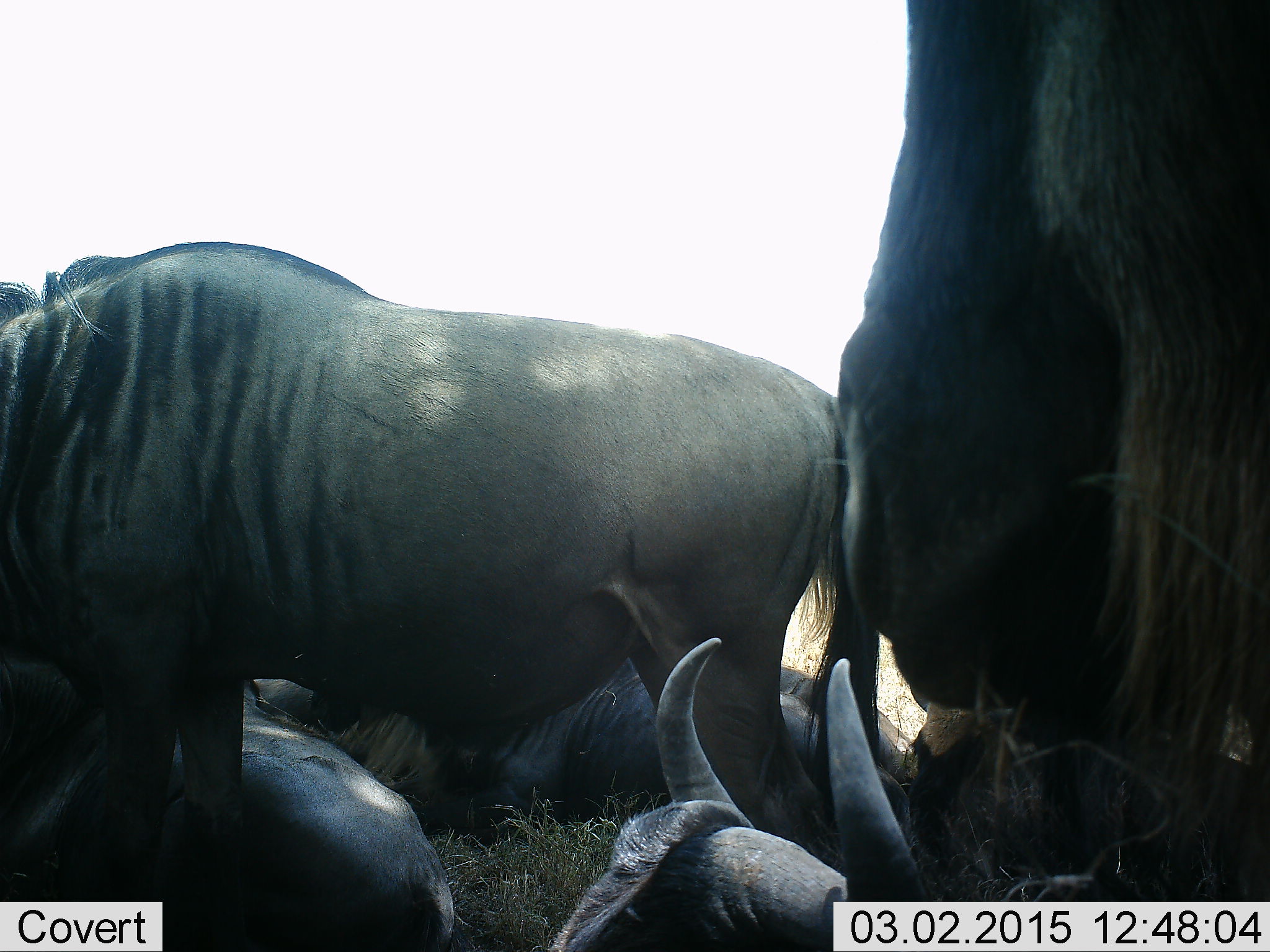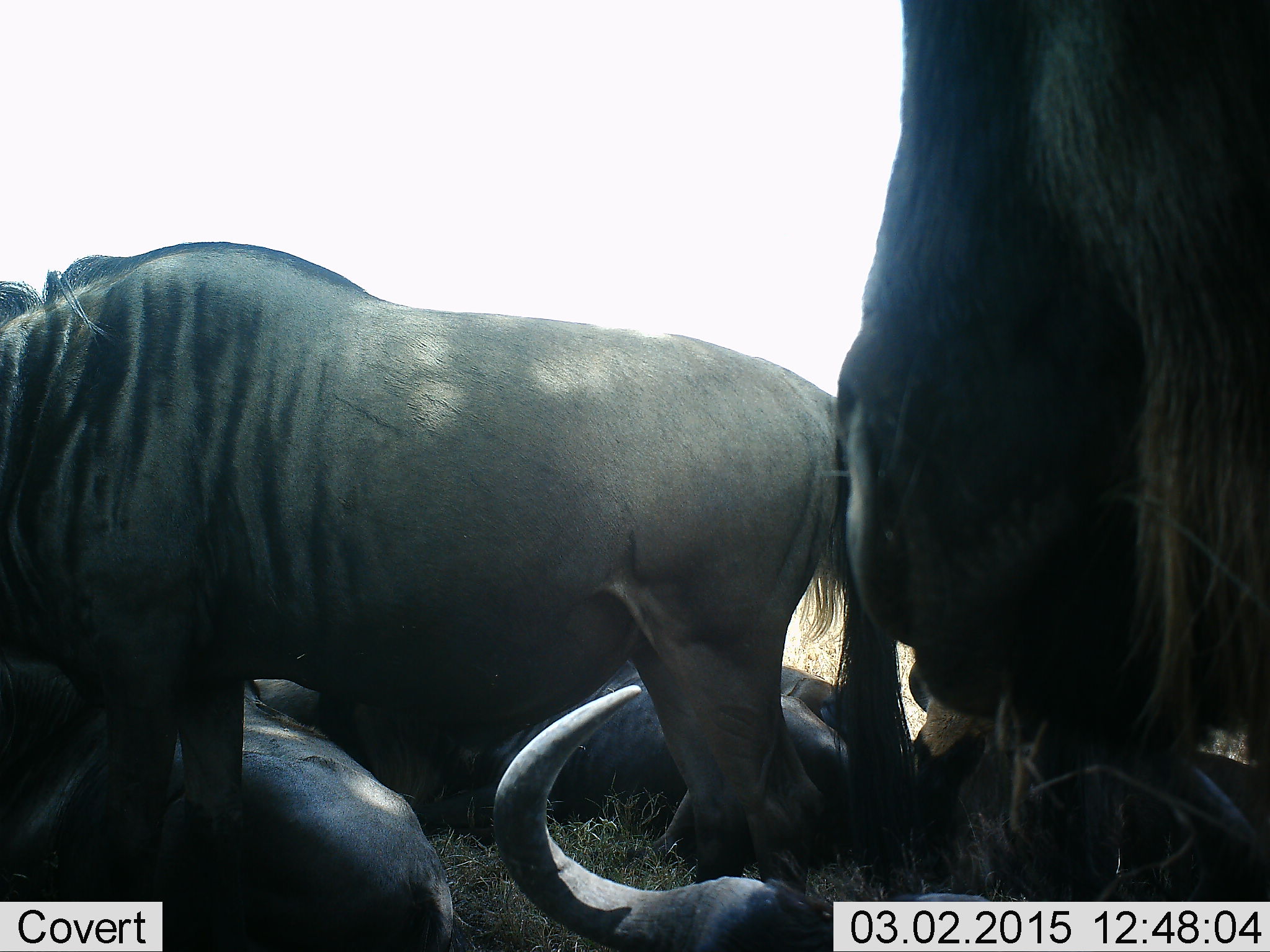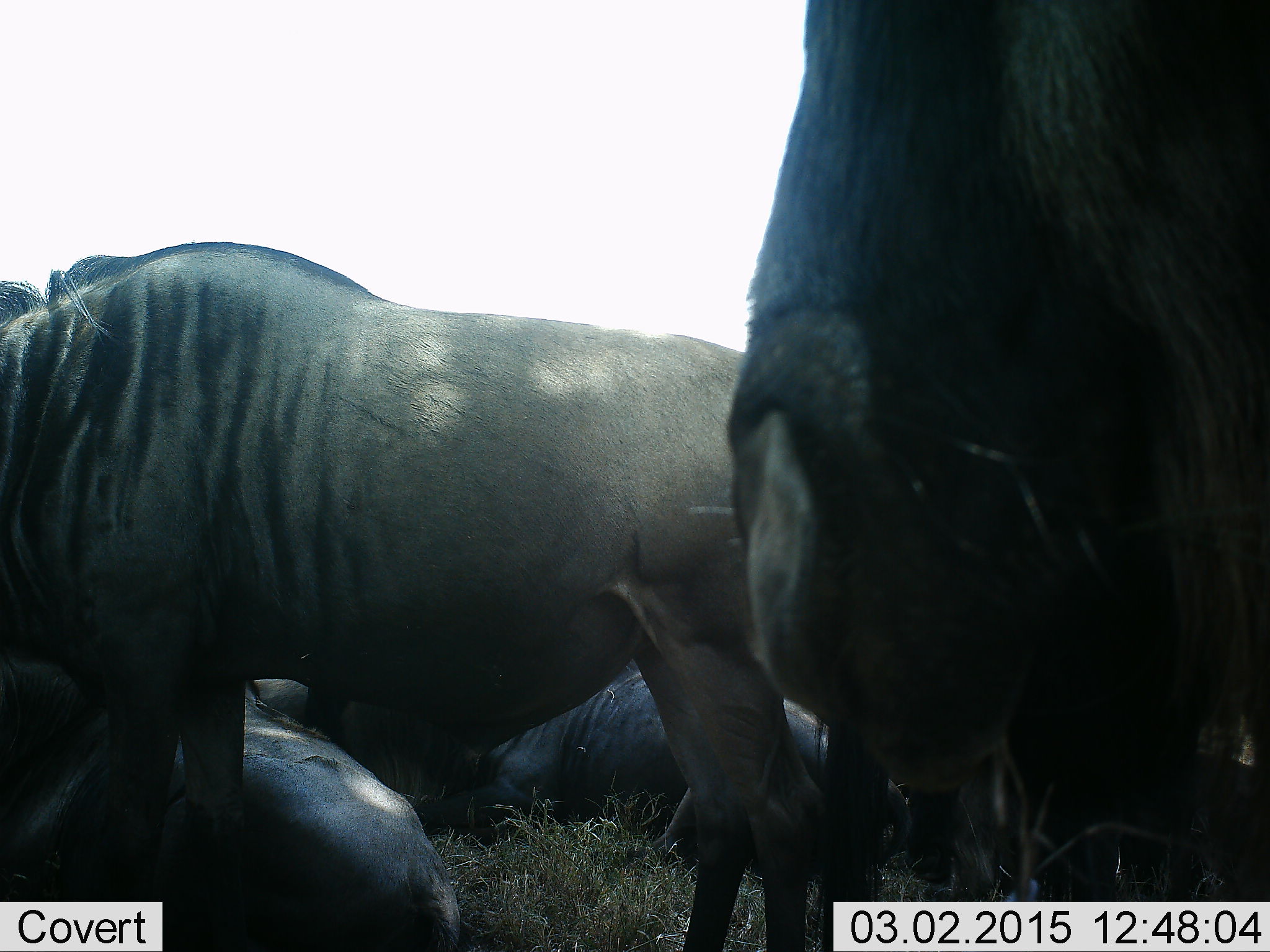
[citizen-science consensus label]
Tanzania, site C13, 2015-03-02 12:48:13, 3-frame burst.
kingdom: Animalia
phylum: Chordata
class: Mammalia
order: Artiodactyla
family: Bovidae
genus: Connochaetes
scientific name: Connochaetes taurinus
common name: blue wildebeest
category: wildebeest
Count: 6.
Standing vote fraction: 90%.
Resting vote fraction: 100%.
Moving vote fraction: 0%.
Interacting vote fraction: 10%.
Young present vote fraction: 0%.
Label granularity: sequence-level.